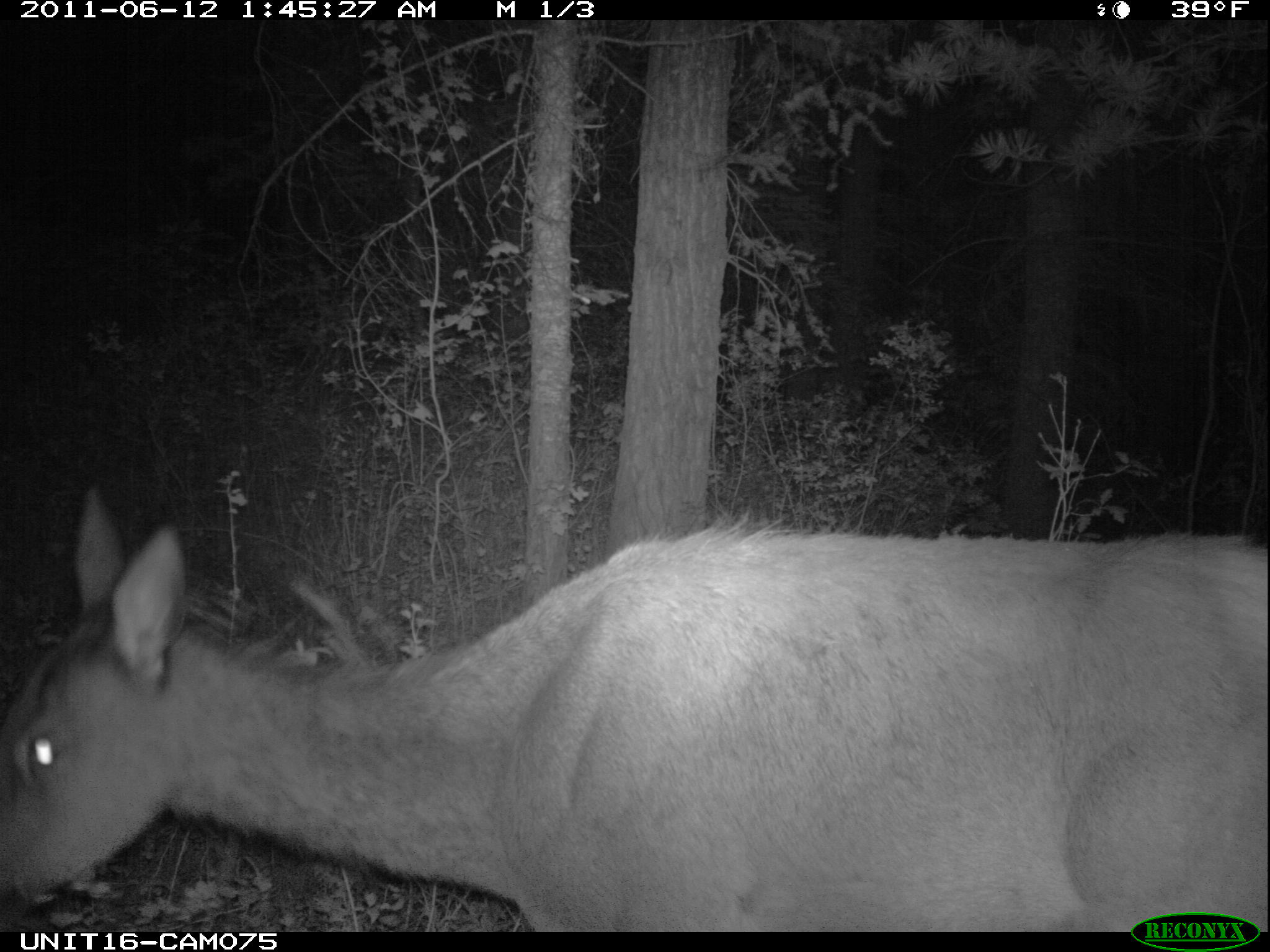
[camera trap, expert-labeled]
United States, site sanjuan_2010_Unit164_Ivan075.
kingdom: Animalia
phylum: Chordata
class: Mammalia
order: Artiodactyla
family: Cervidae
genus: Cervus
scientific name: Cervus elaphus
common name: red deer